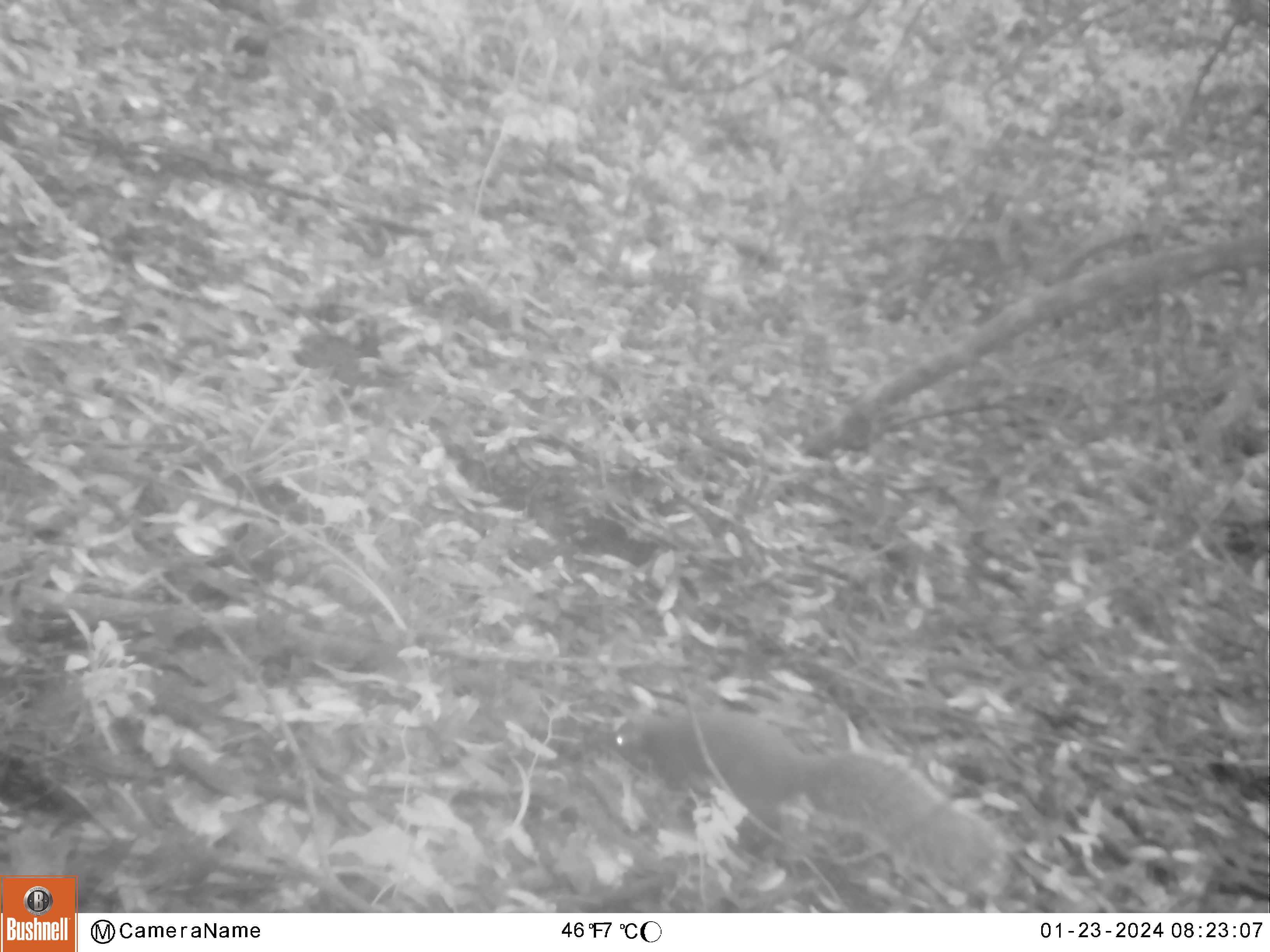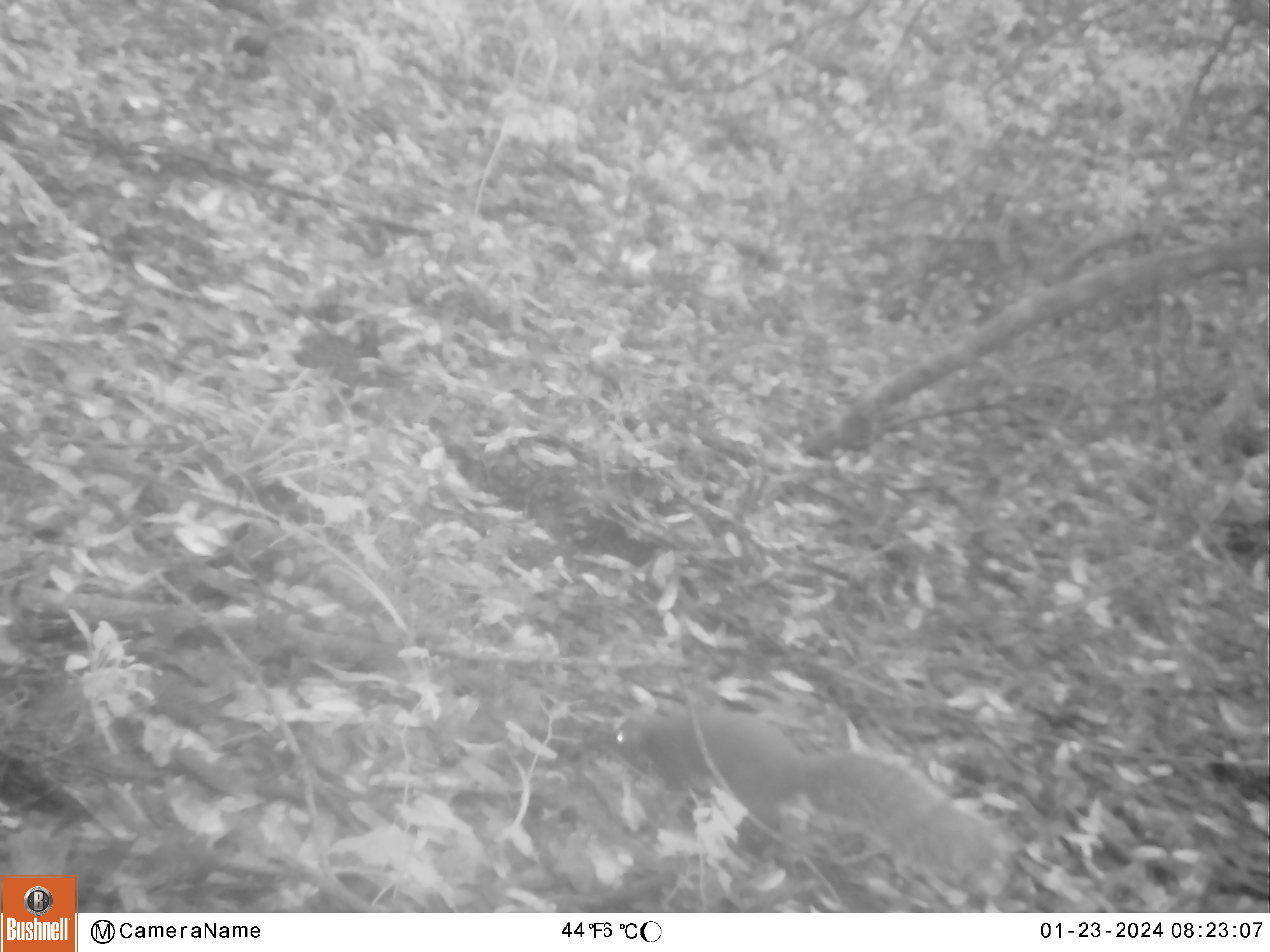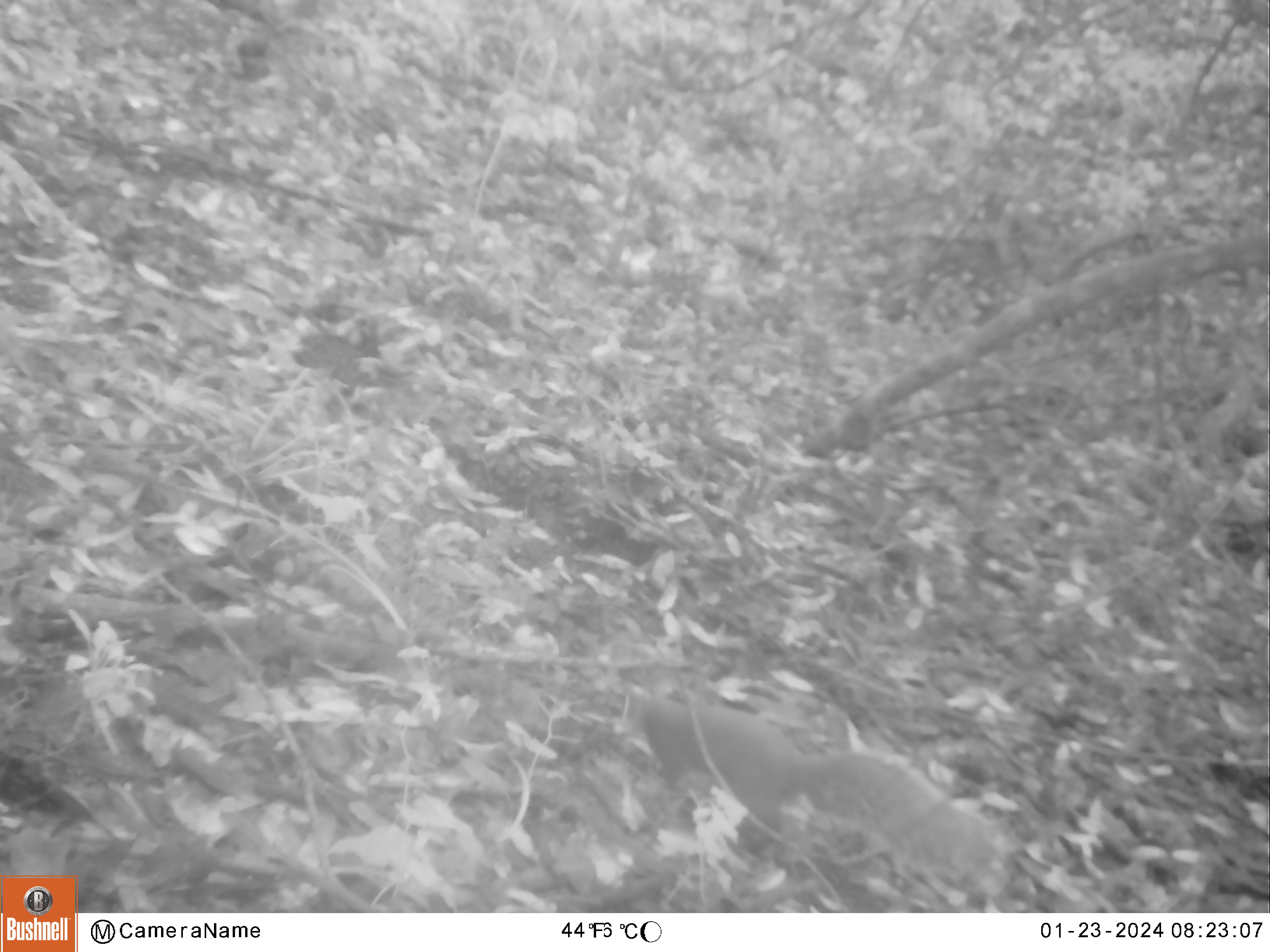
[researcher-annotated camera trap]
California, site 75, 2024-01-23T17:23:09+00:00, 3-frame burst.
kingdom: Animalia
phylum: Chordata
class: Mammalia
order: Rodentia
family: Sciuridae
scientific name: Sciuridae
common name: squirrel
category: unknown squirrel